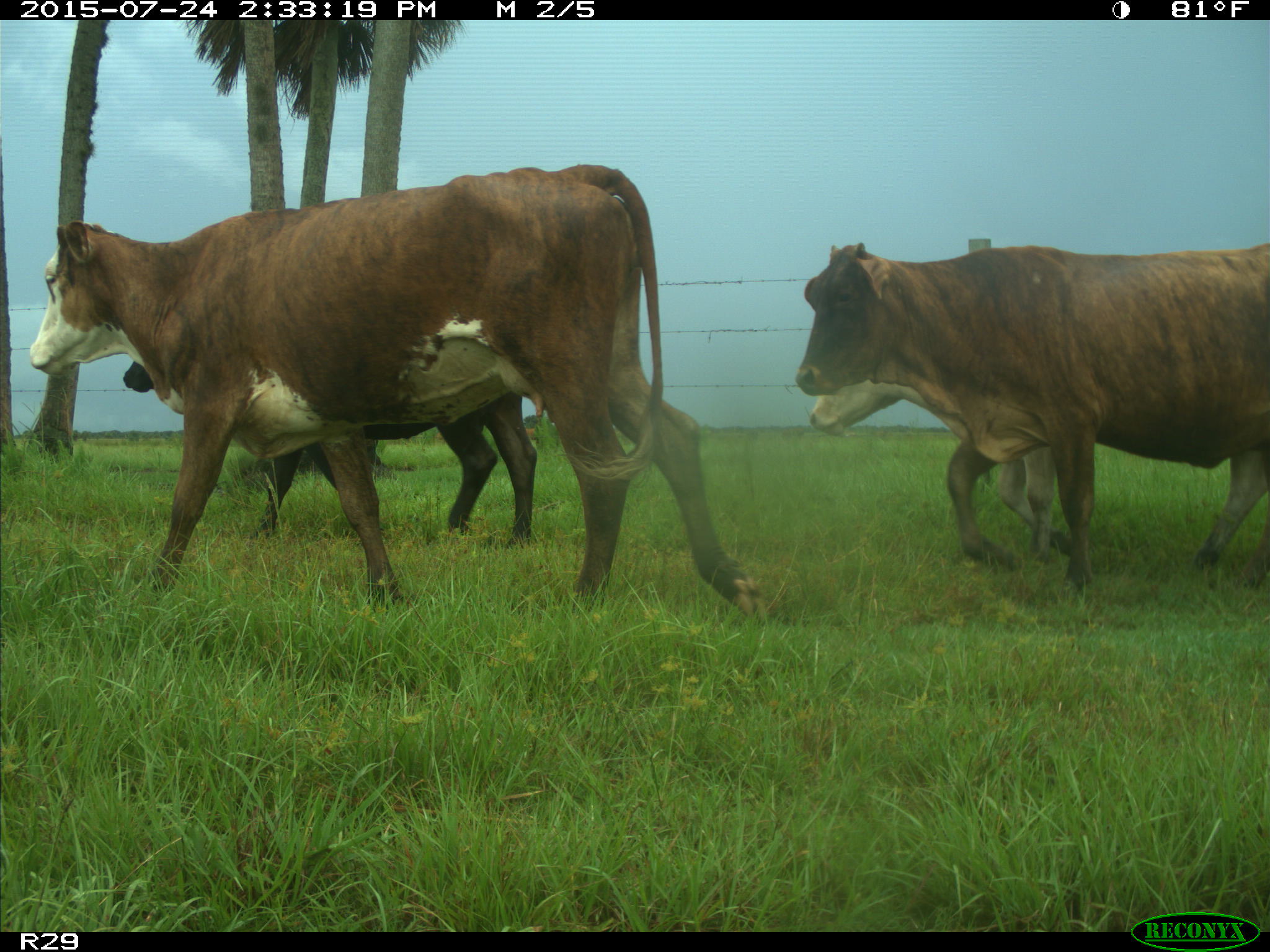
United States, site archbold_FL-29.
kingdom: Animalia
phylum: Chordata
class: Mammalia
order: Artiodactyla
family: Bovidae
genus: Bos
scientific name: Bos taurus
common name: domestic cow